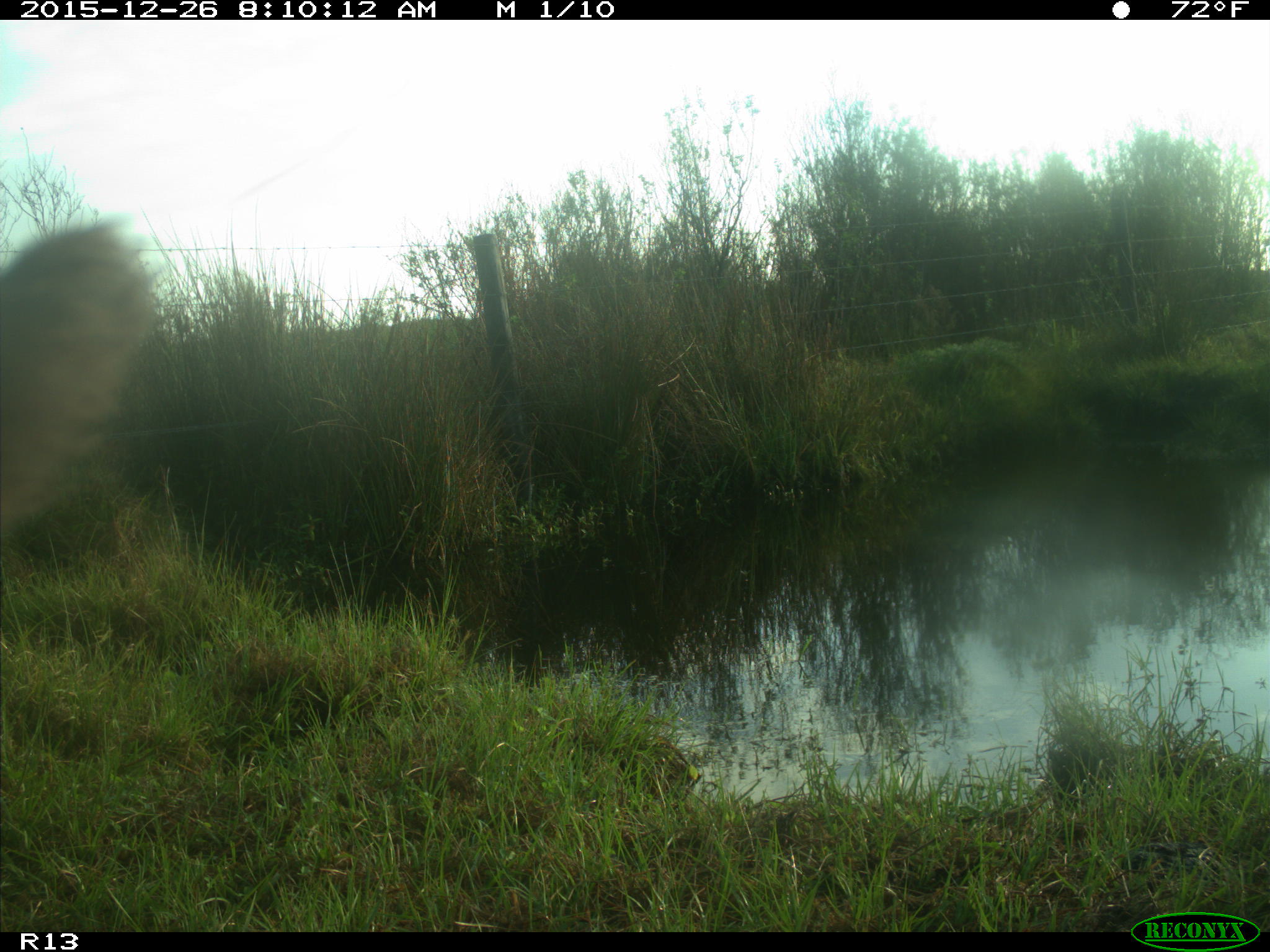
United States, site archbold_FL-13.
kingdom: Animalia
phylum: Chordata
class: Mammalia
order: Artiodactyla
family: Bovidae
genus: Bos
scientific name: Bos taurus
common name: domestic cow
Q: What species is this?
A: Bos taurus (domestic cow).